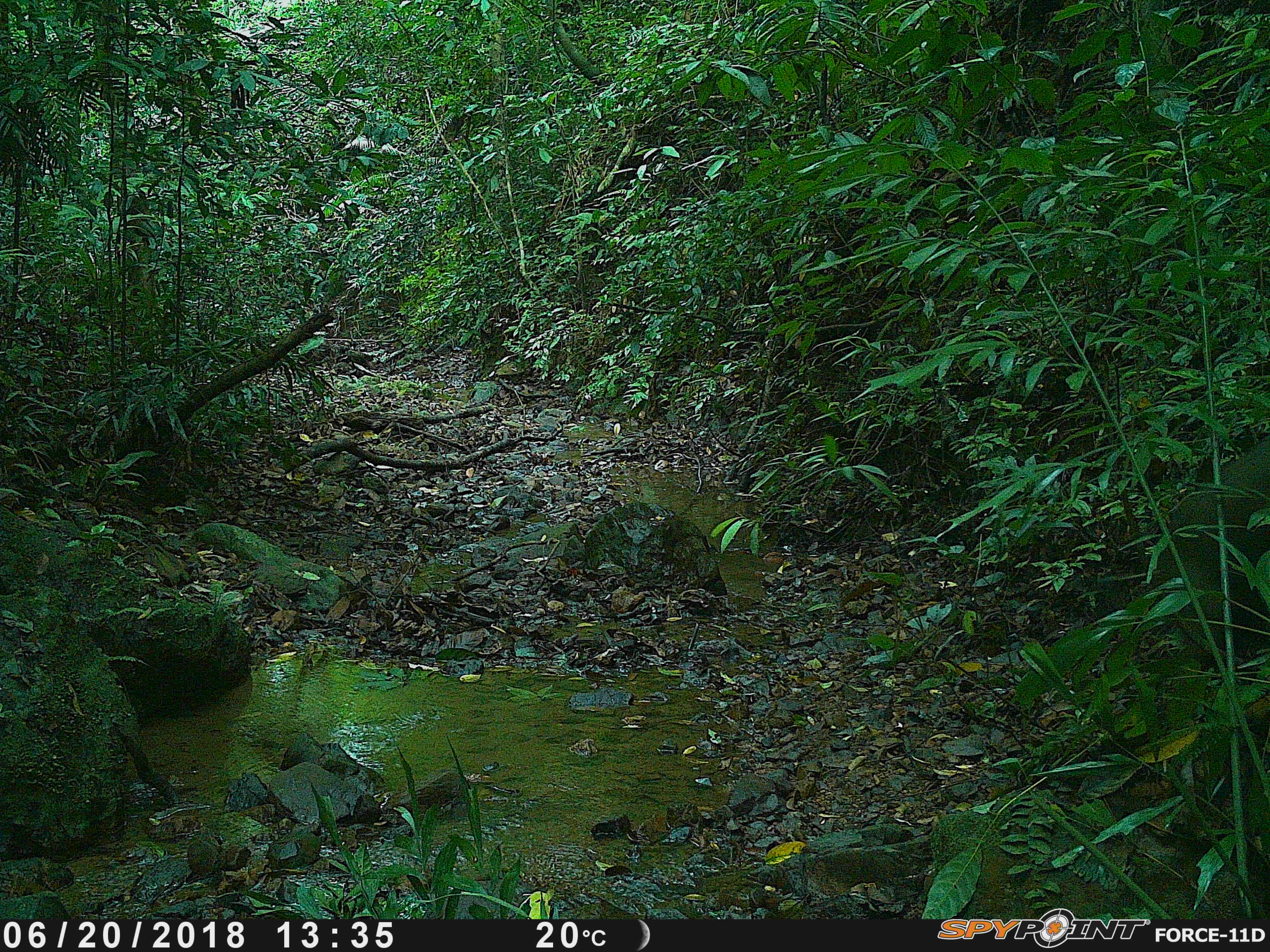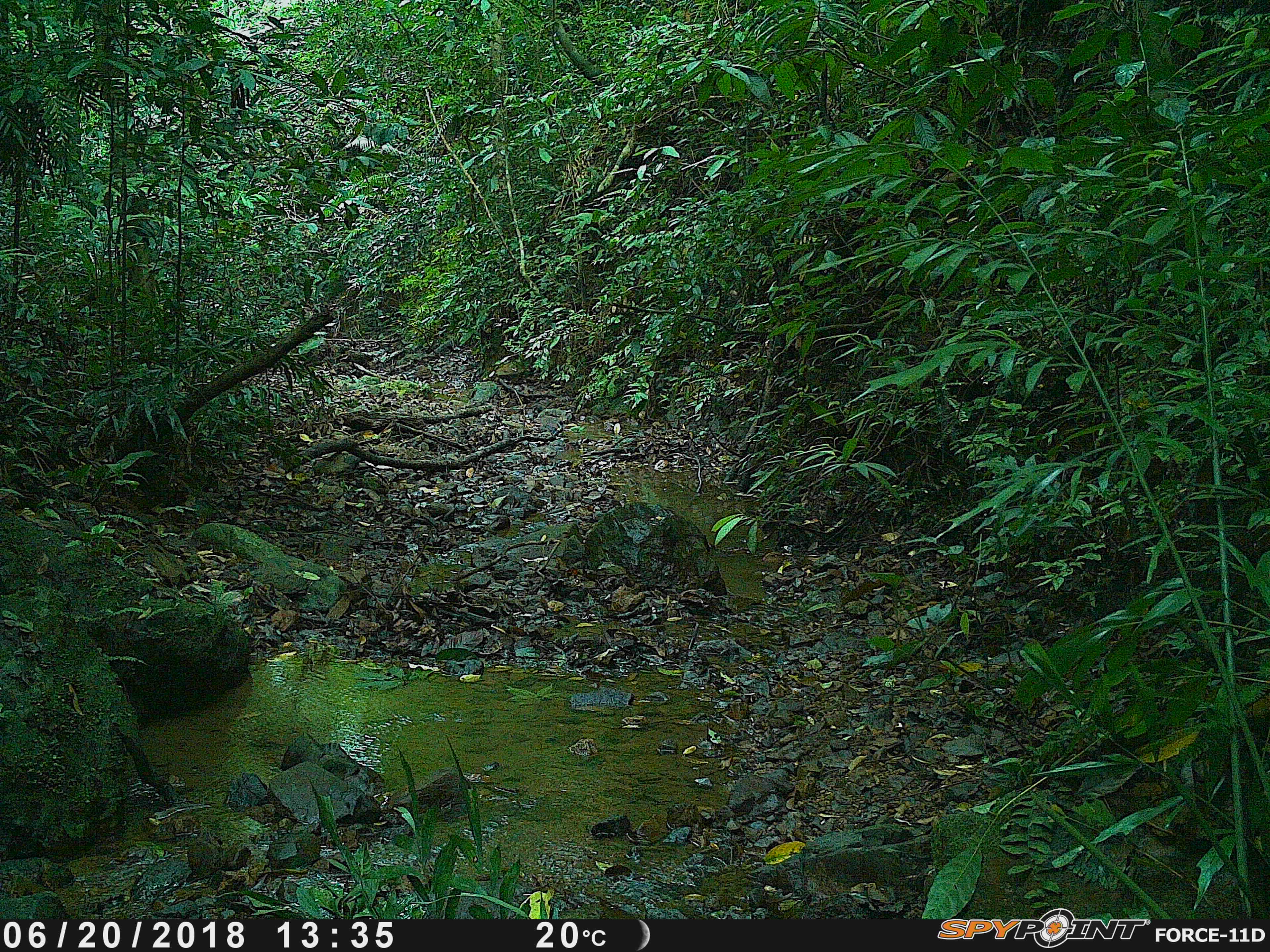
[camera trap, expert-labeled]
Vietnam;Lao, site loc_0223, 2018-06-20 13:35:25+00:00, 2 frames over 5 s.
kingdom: Animalia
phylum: Chordata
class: Mammalia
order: Artiodactyla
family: Suidae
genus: Sus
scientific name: Sus scrofa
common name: eurasian wild pig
Eurasian wild pig (Sus scrofa). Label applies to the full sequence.